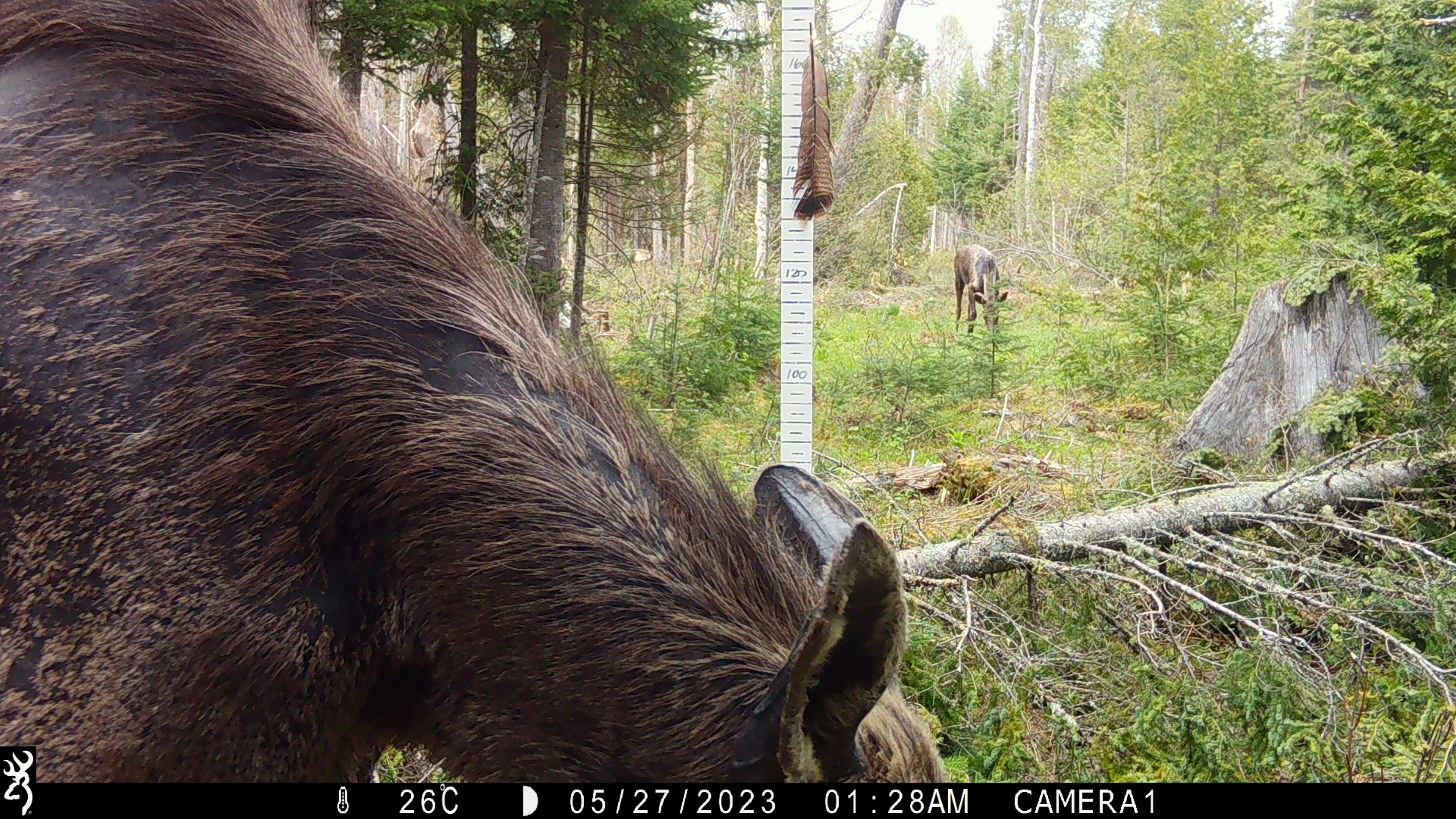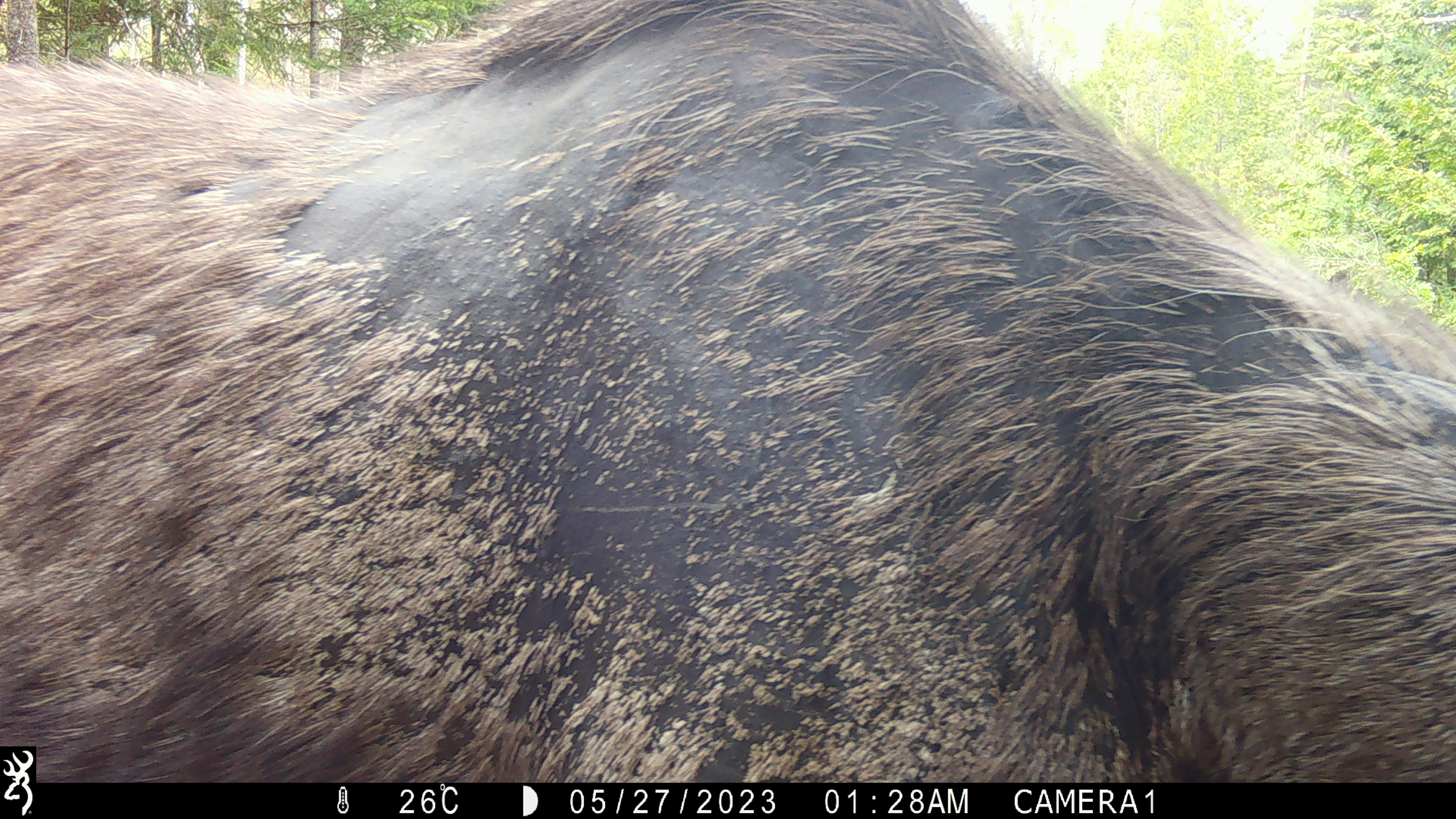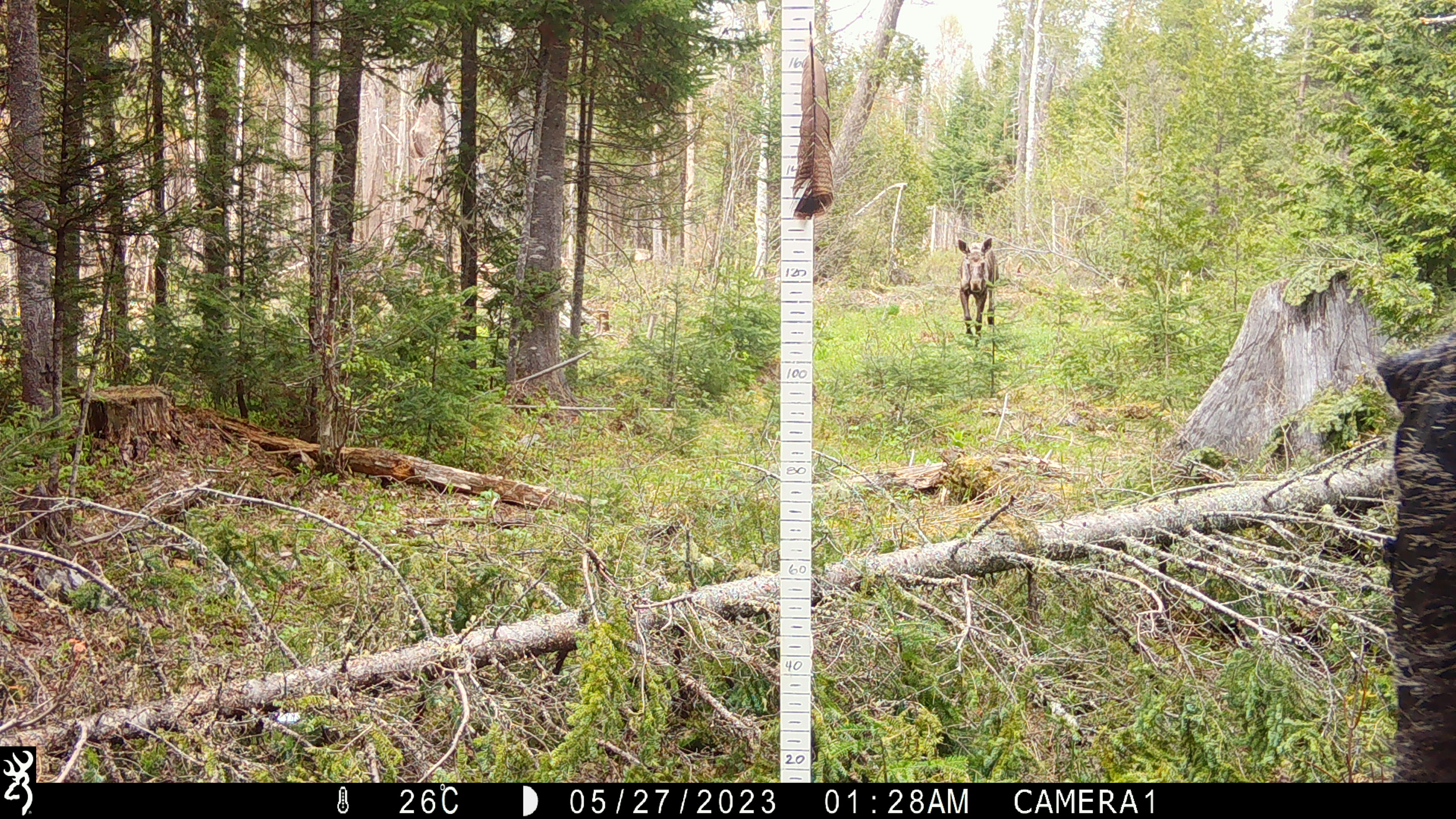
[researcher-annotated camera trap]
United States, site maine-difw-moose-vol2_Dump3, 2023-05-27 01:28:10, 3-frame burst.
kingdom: Animalia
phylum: Chordata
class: Mammalia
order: Artiodactyla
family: Cervidae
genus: Alces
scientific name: Alces alces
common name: moose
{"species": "moose (Alces alces)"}